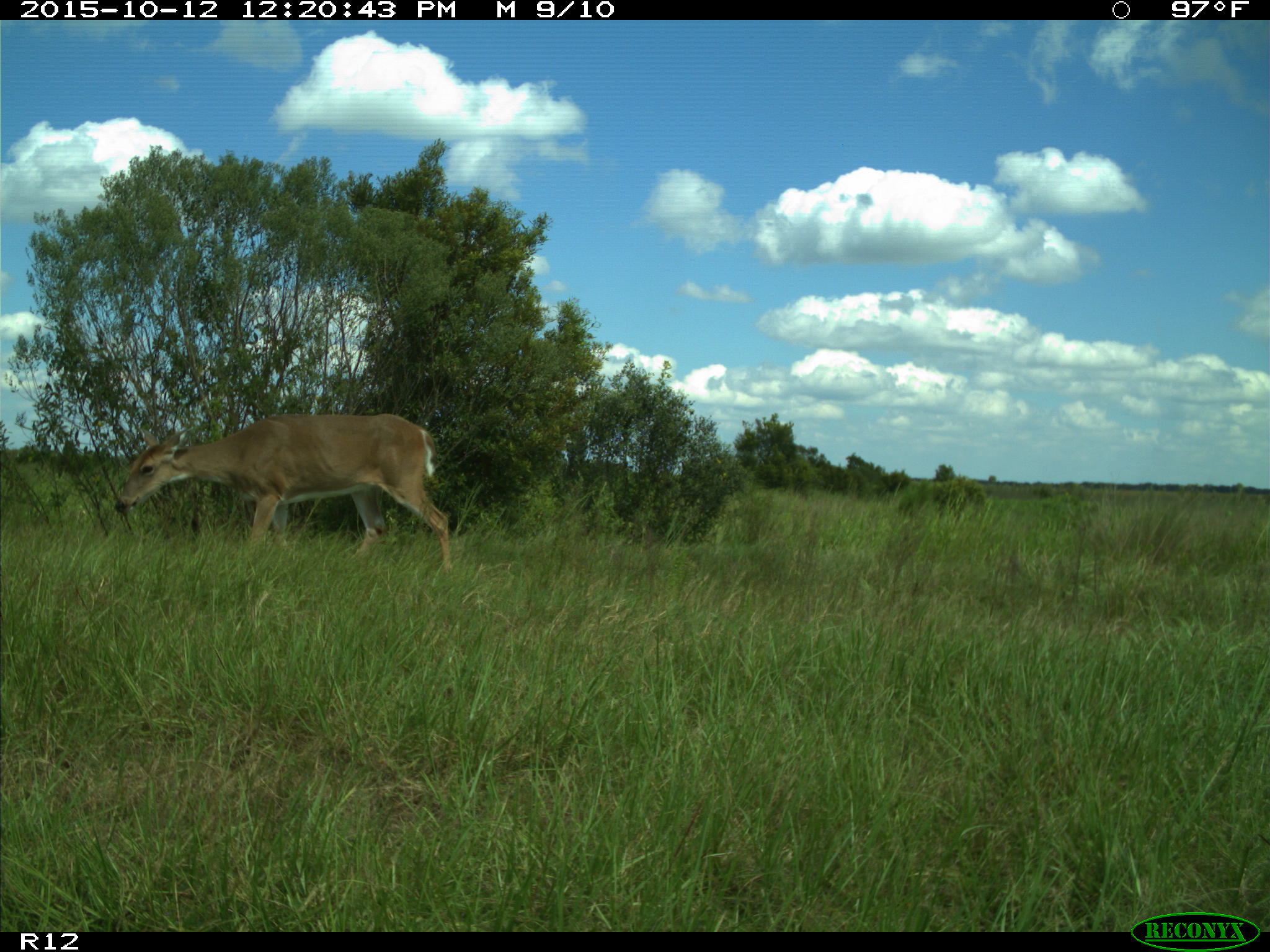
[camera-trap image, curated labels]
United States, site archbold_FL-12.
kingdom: Animalia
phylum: Chordata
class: Mammalia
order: Artiodactyla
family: Cervidae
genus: Odocoileus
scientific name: Odocoileus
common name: deer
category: unidentified deer